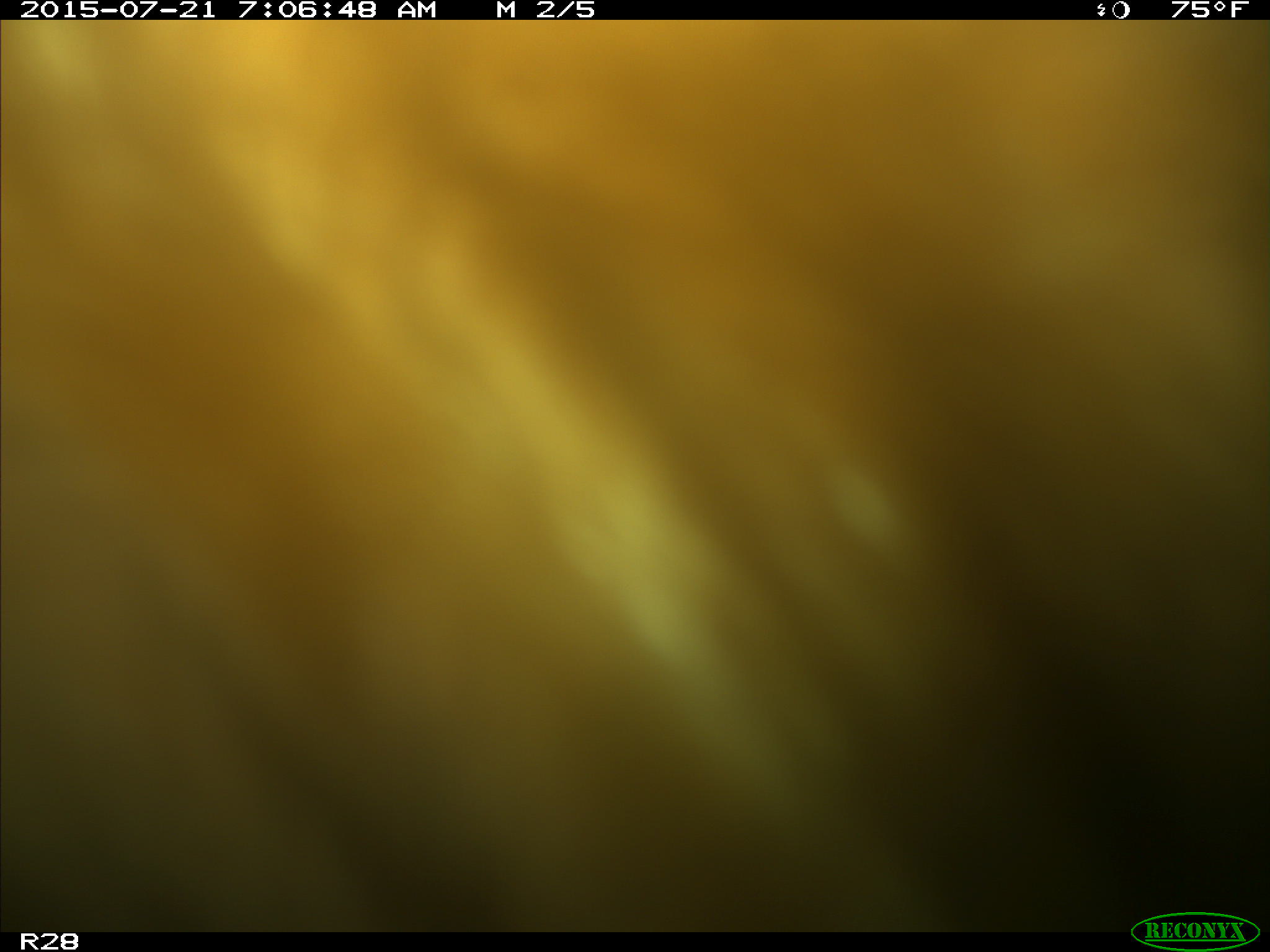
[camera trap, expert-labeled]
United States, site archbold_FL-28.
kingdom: Animalia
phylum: Chordata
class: Mammalia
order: Artiodactyla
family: Bovidae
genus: Bos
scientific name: Bos taurus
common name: domestic cow